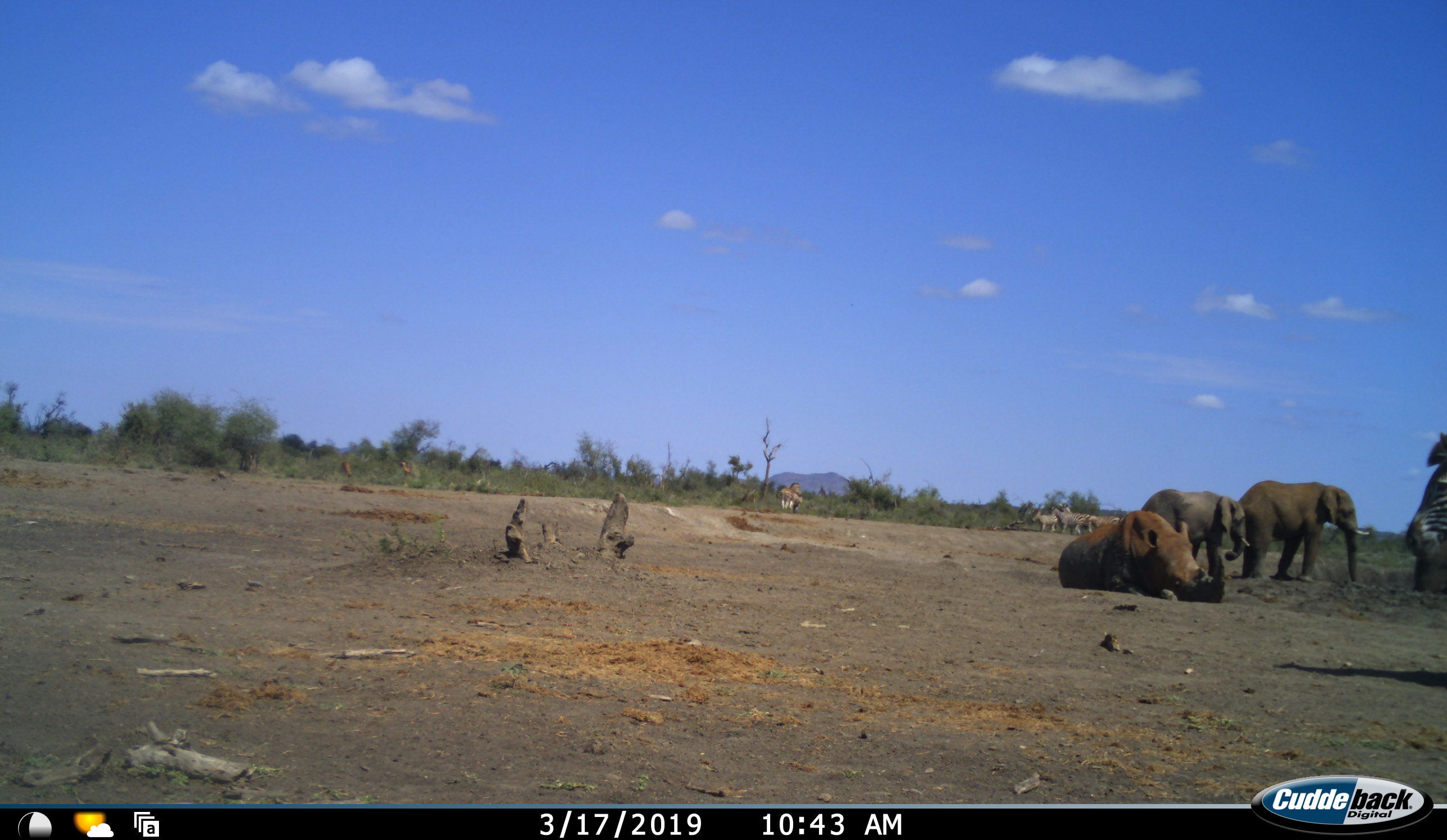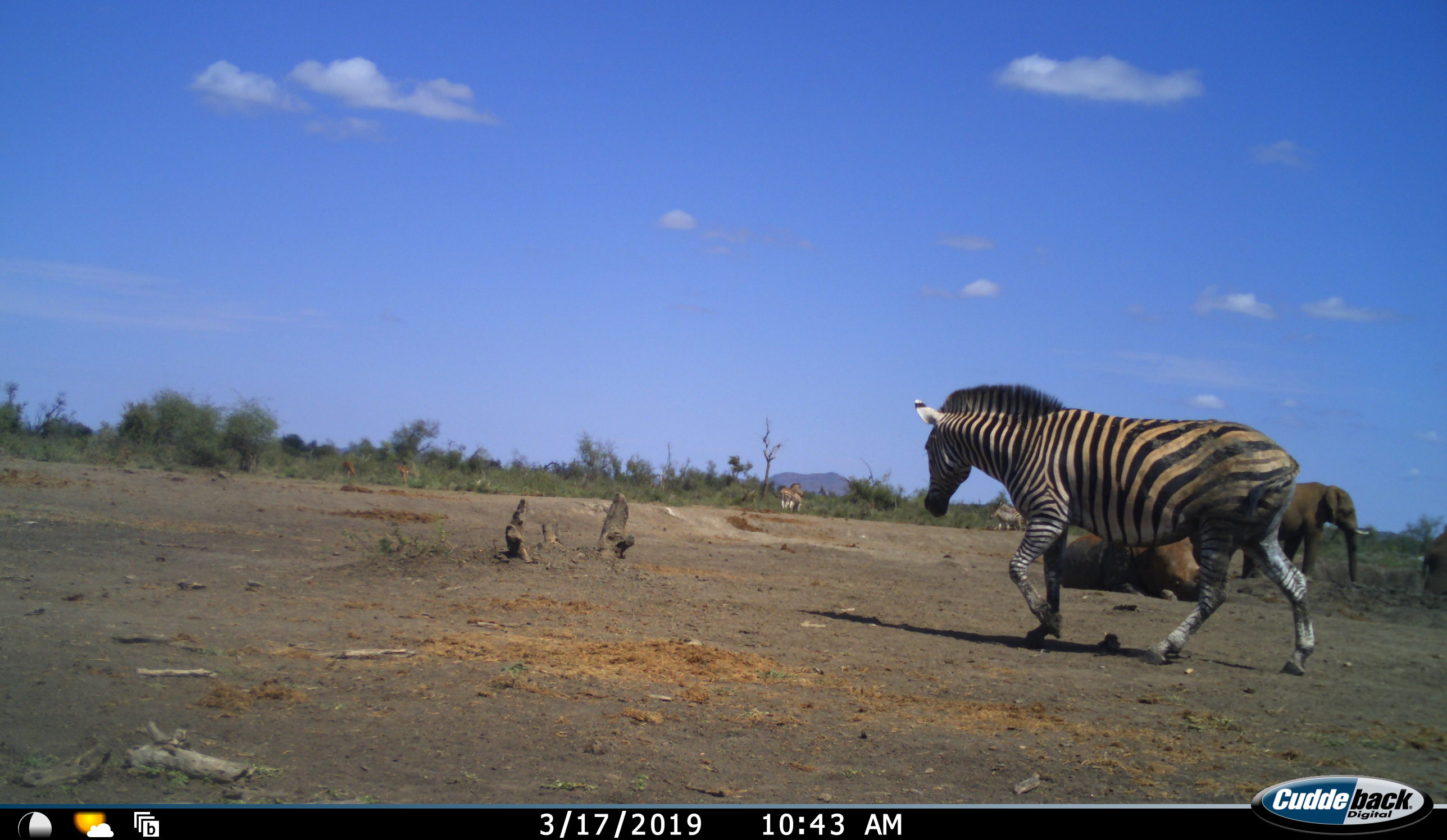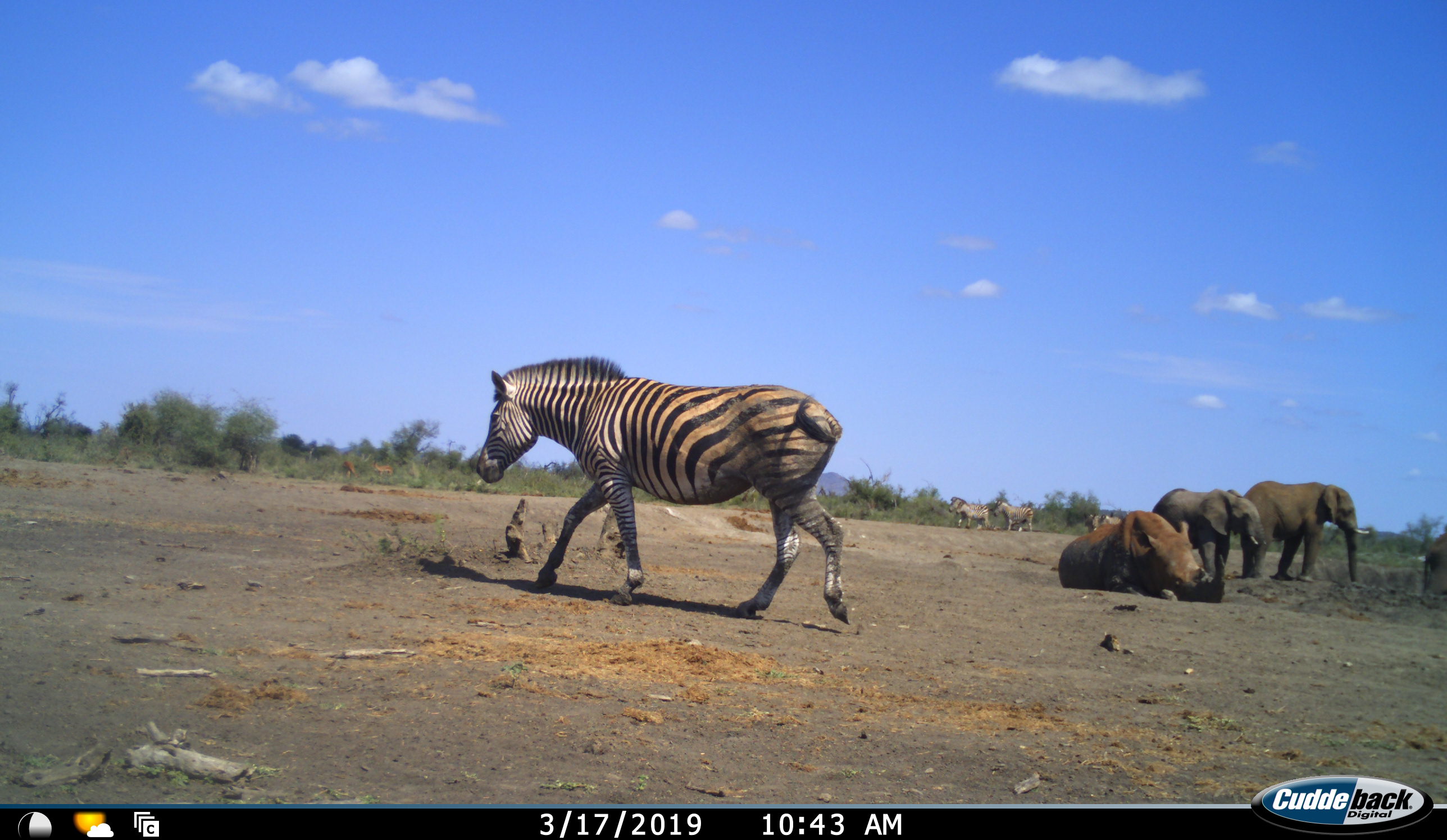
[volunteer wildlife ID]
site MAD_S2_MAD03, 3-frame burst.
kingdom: Animalia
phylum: Chordata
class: Mammalia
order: Proboscidea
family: Elephantidae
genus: Loxodonta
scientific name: Loxodonta africana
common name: african bush elephant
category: elephant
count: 2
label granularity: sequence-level